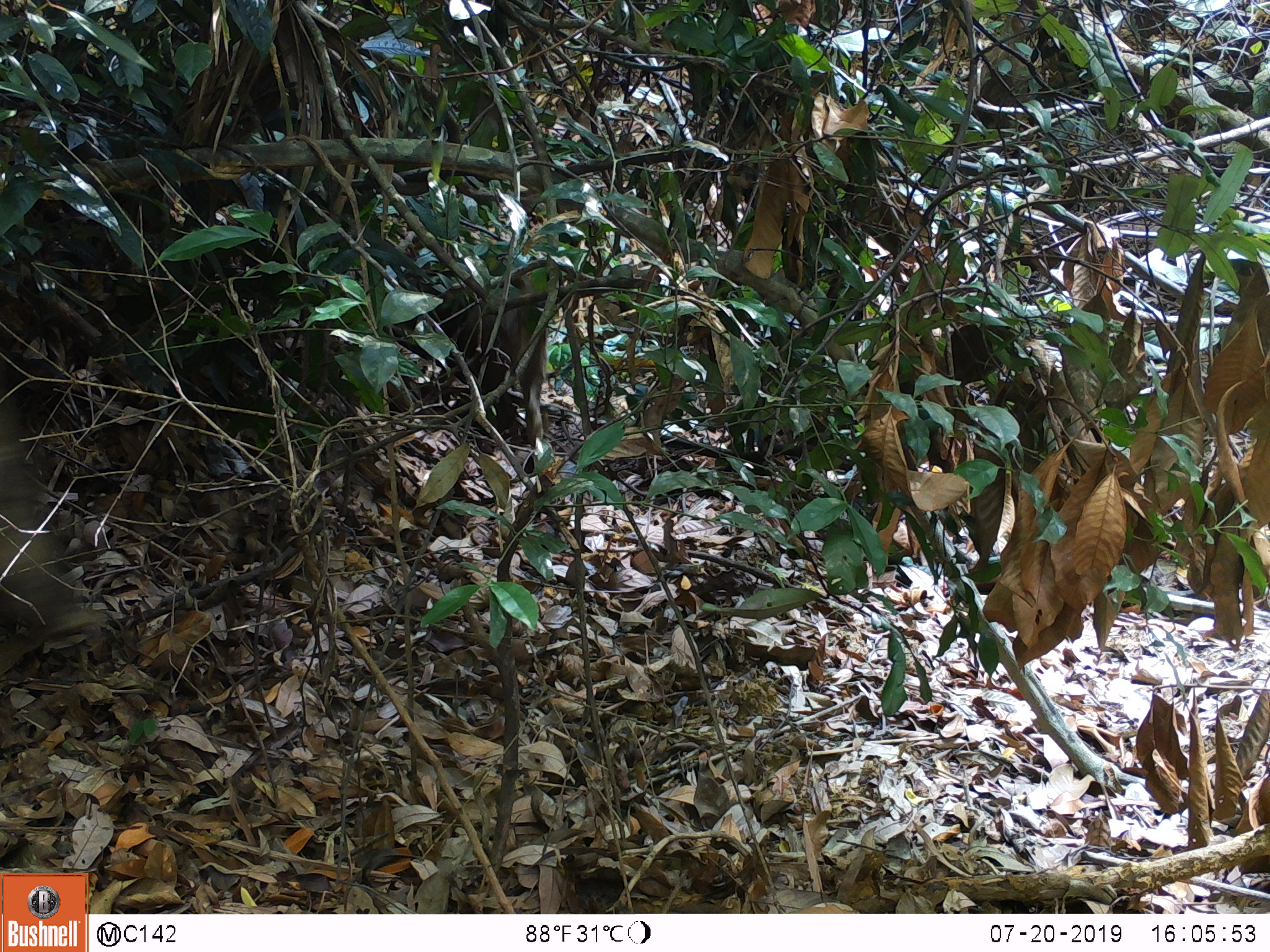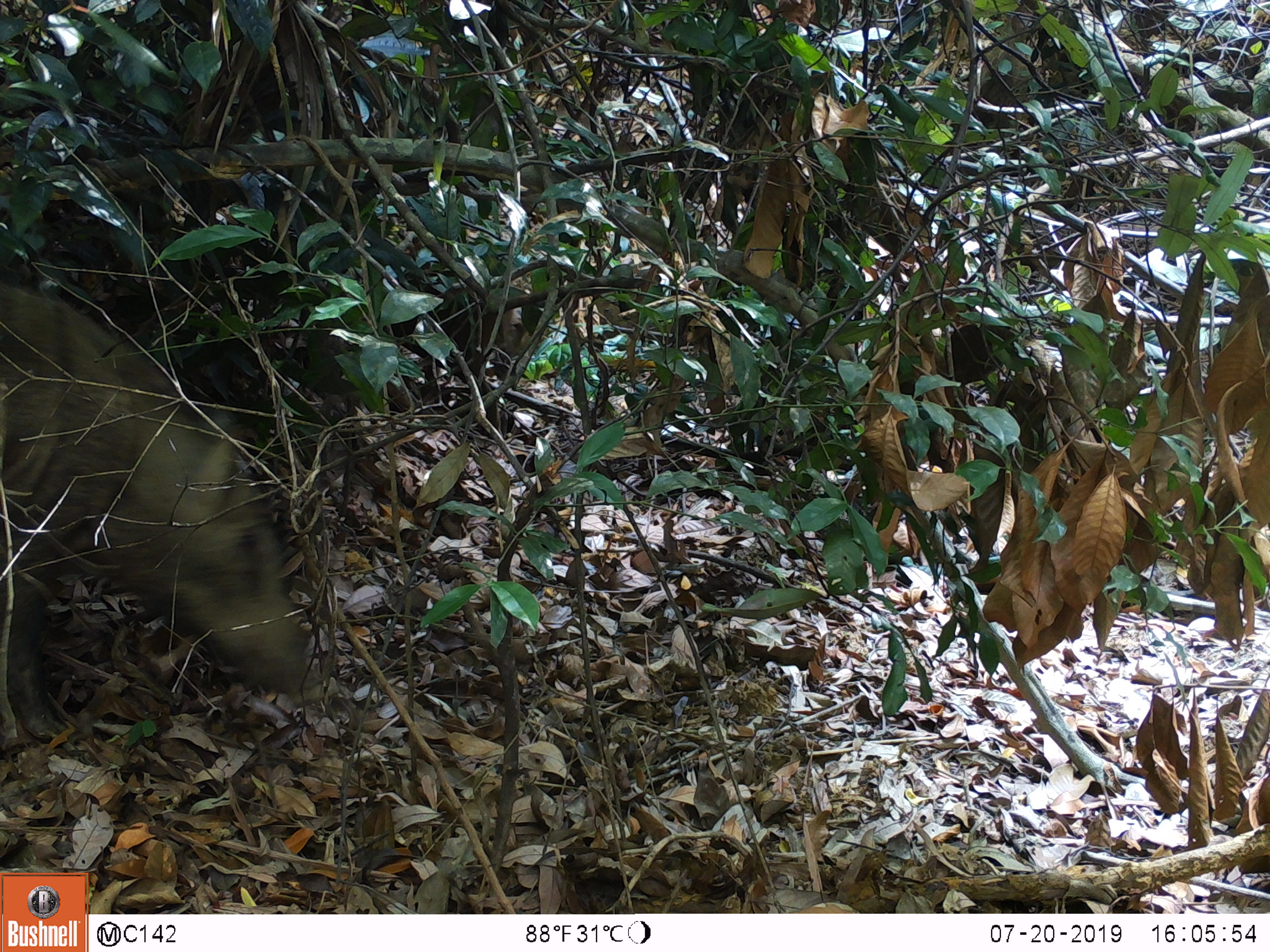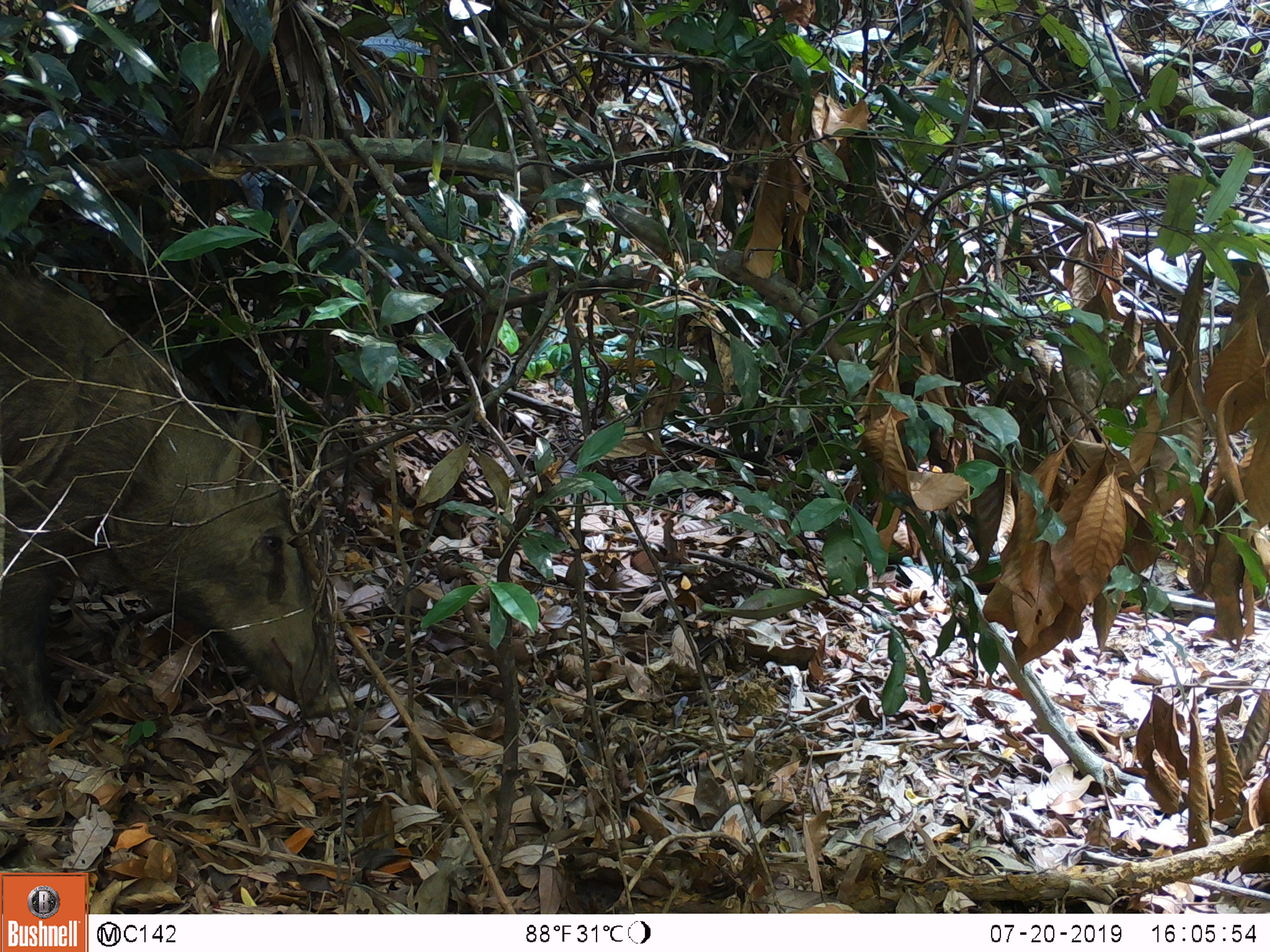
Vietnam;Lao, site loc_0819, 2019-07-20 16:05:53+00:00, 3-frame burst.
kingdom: Animalia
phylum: Chordata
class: Mammalia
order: Artiodactyla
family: Suidae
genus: Sus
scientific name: Sus scrofa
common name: eurasian wild pig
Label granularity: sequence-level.